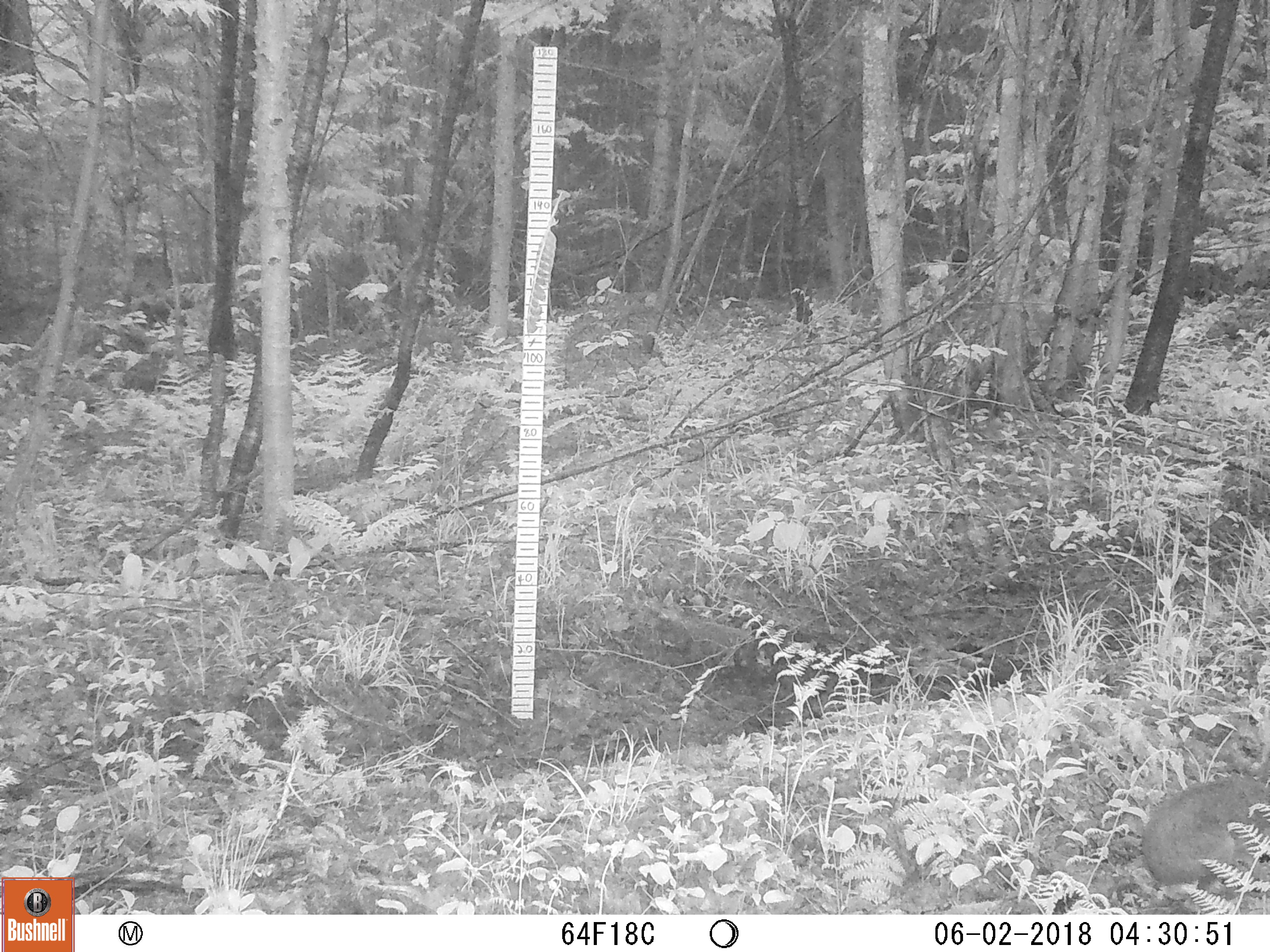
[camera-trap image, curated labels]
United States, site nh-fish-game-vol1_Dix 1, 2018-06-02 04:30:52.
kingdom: Animalia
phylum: Chordata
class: Mammalia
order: Lagomorpha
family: Leporidae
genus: Lepus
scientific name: Lepus americanus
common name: snowshoe hare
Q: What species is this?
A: Snowshoe hare (Lepus americanus).